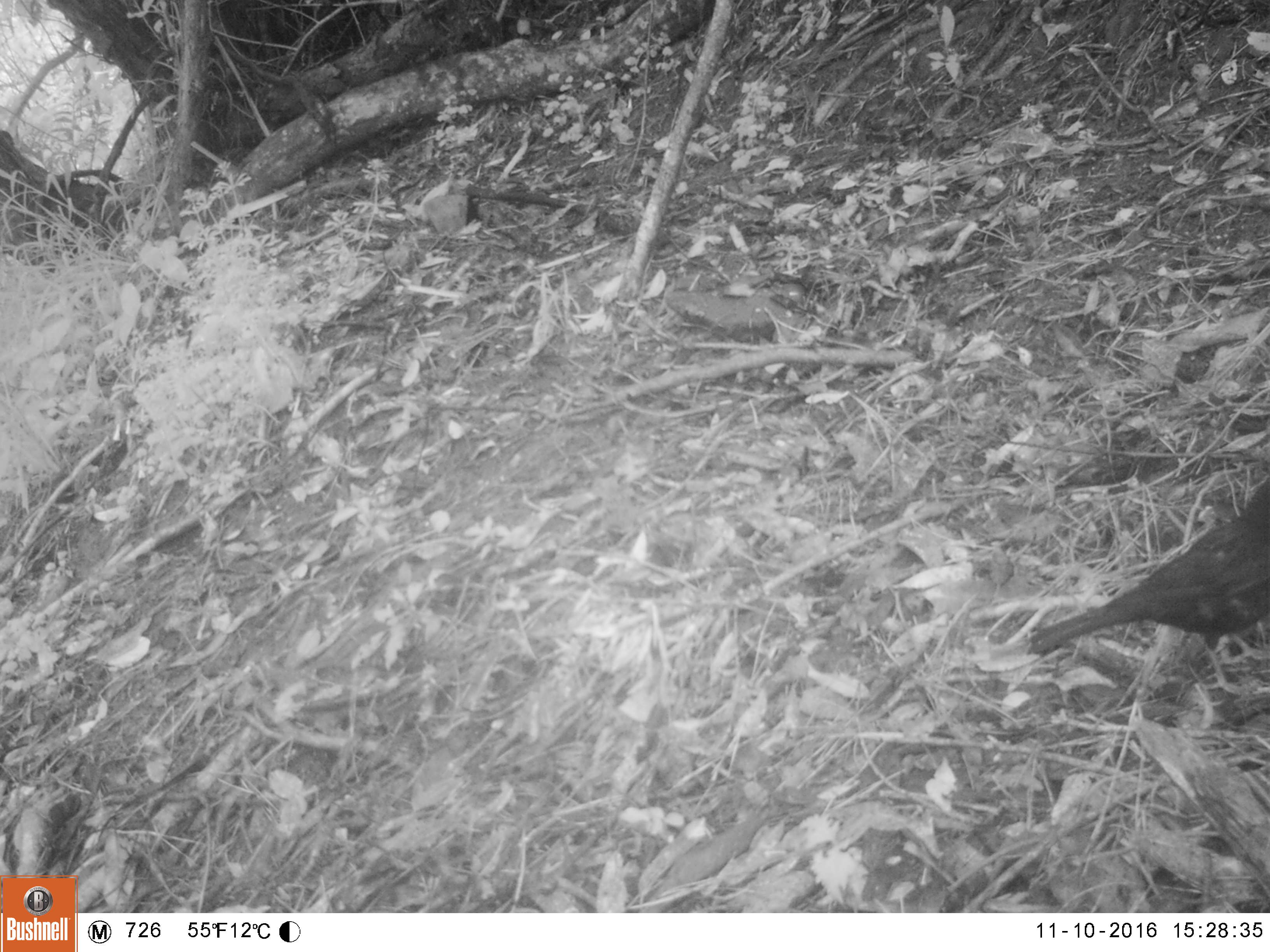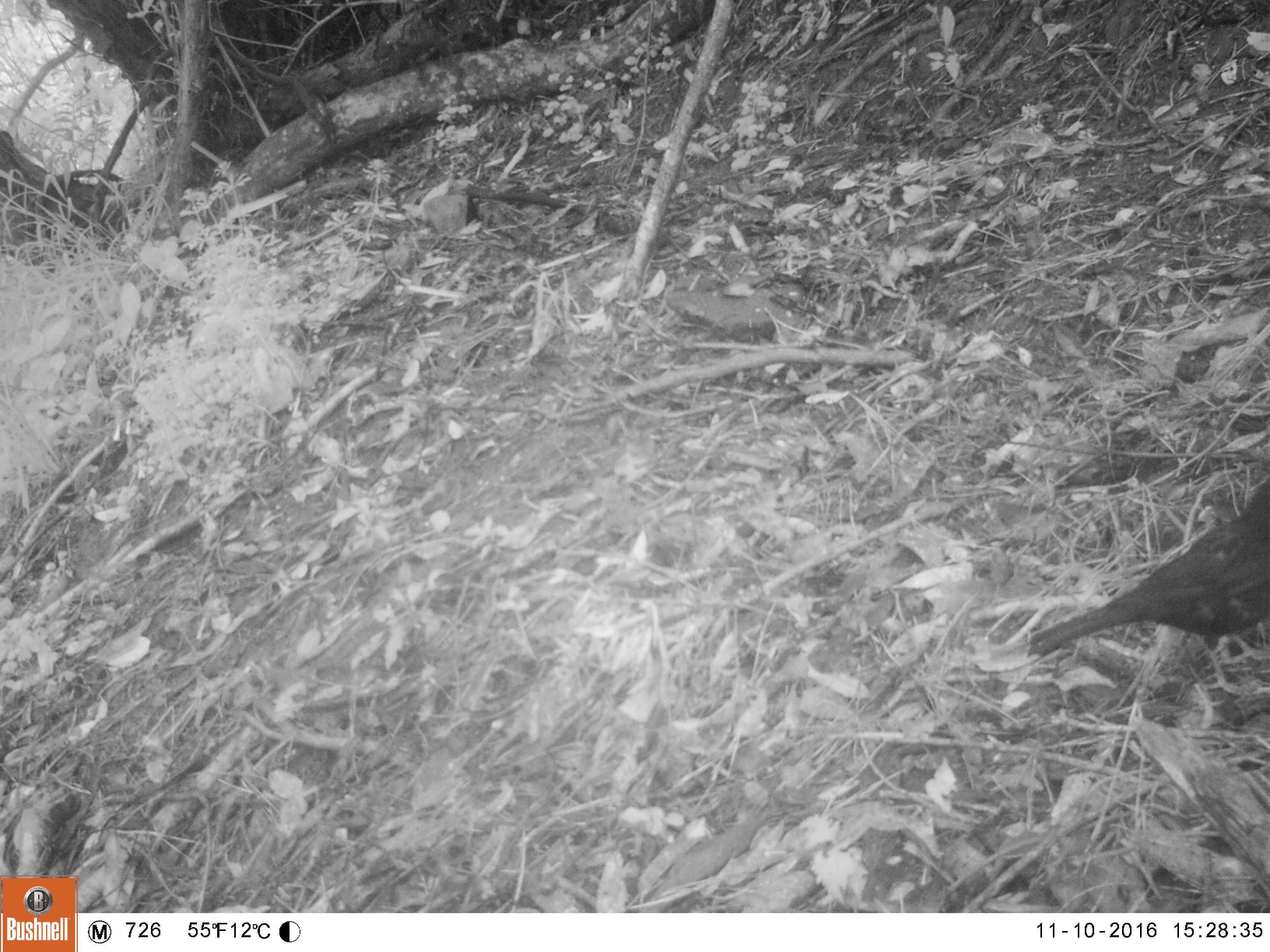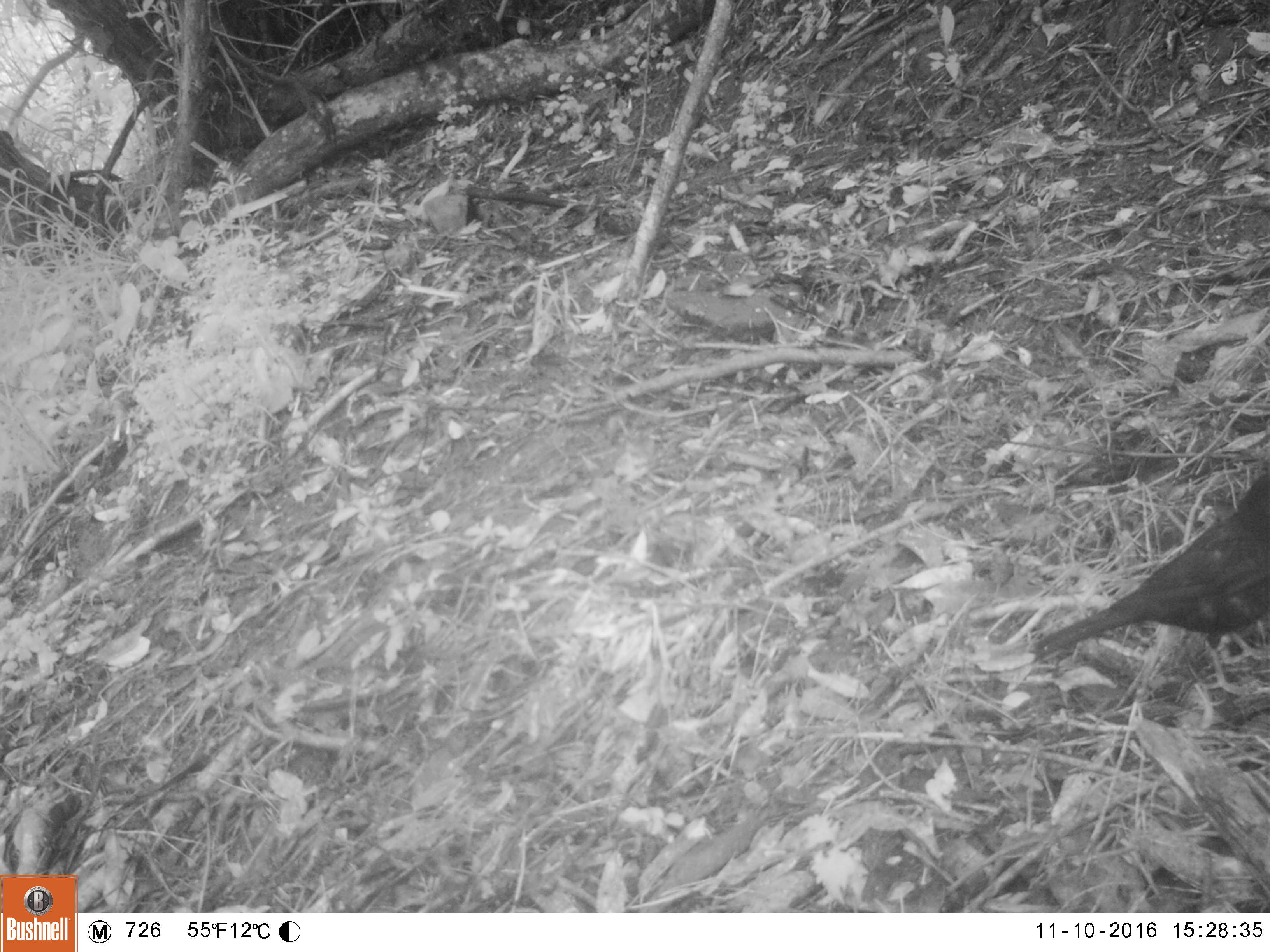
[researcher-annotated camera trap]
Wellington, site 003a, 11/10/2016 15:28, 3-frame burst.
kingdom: Animalia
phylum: Chordata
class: Aves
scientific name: Aves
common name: bird